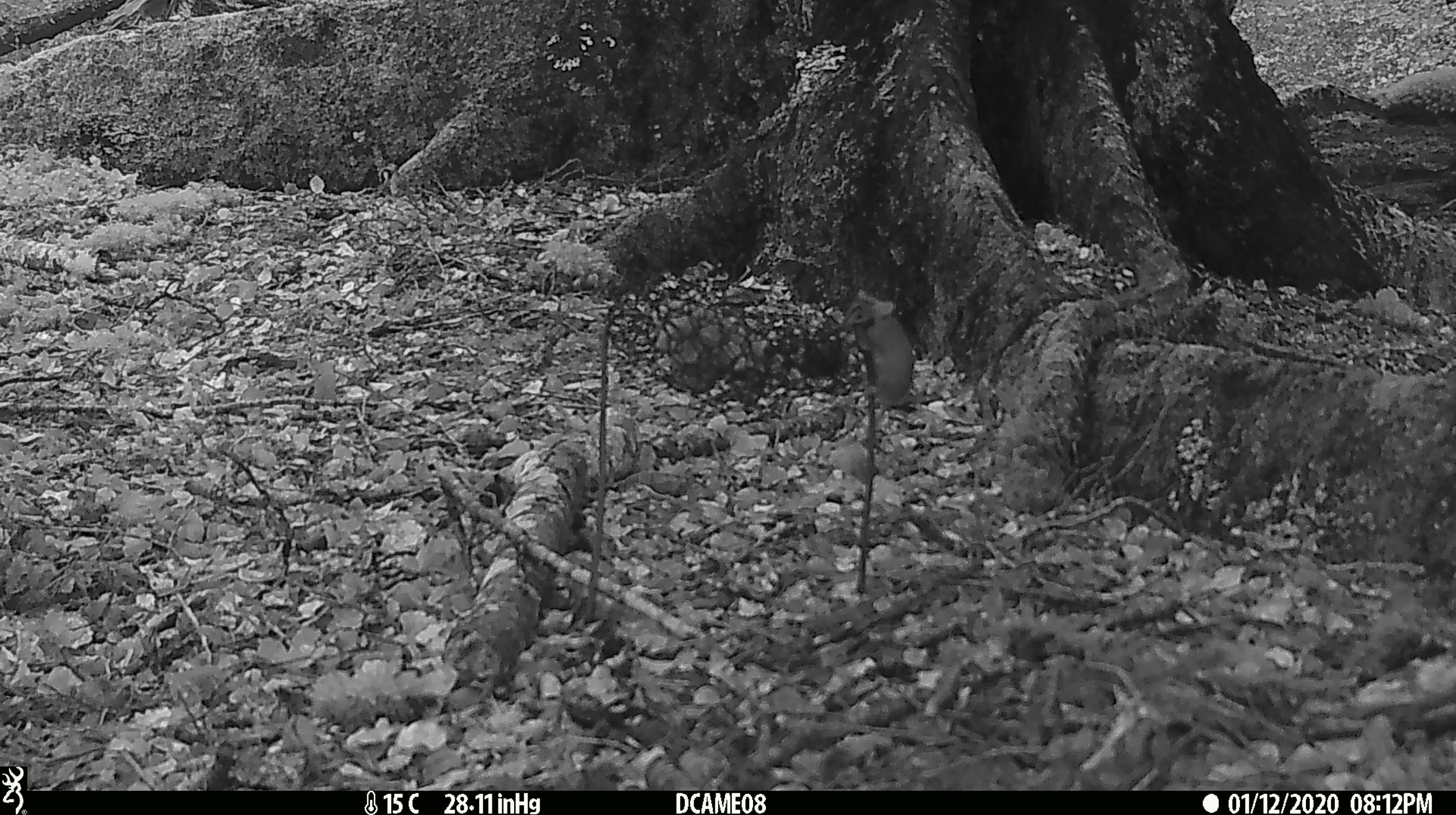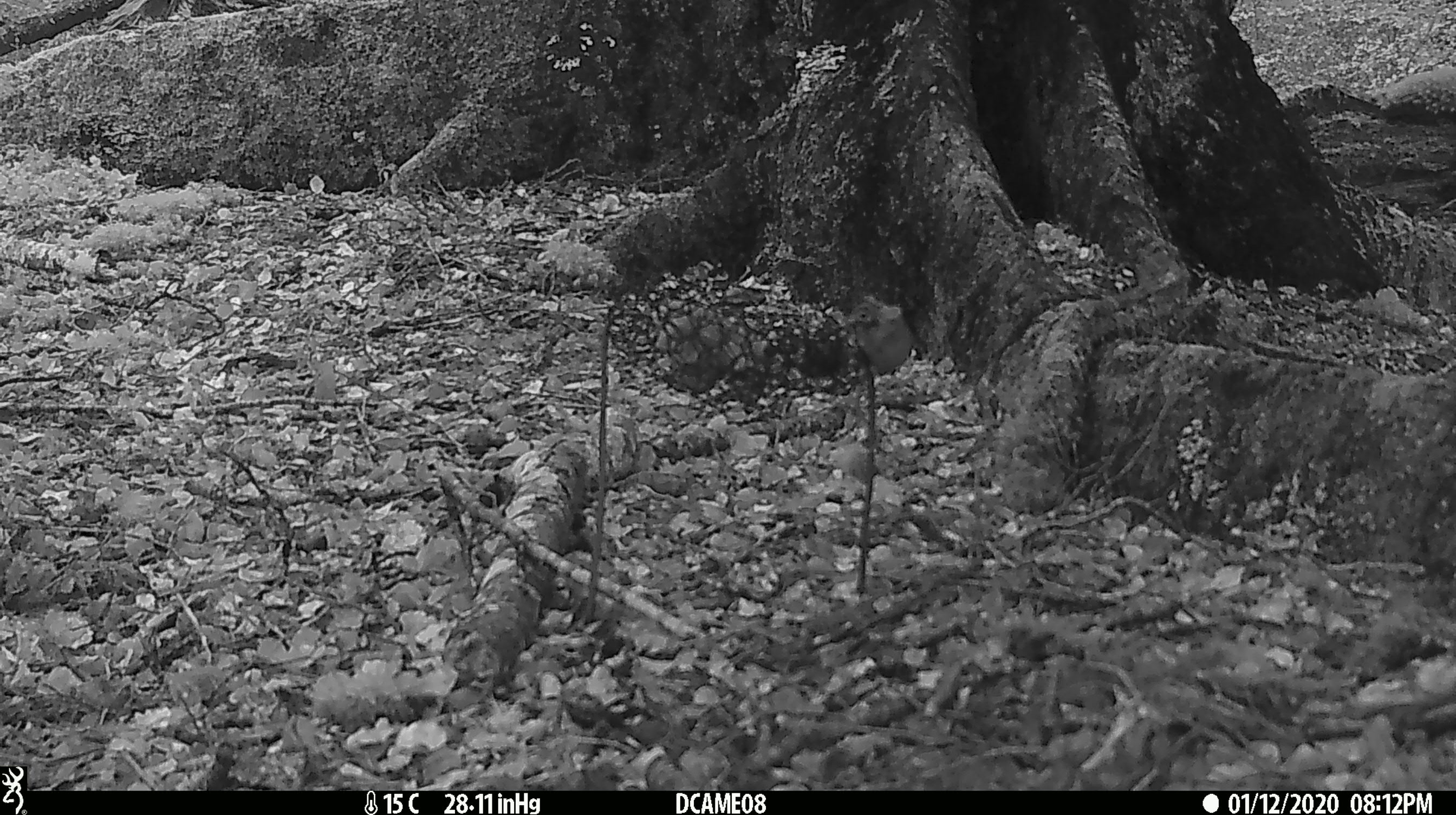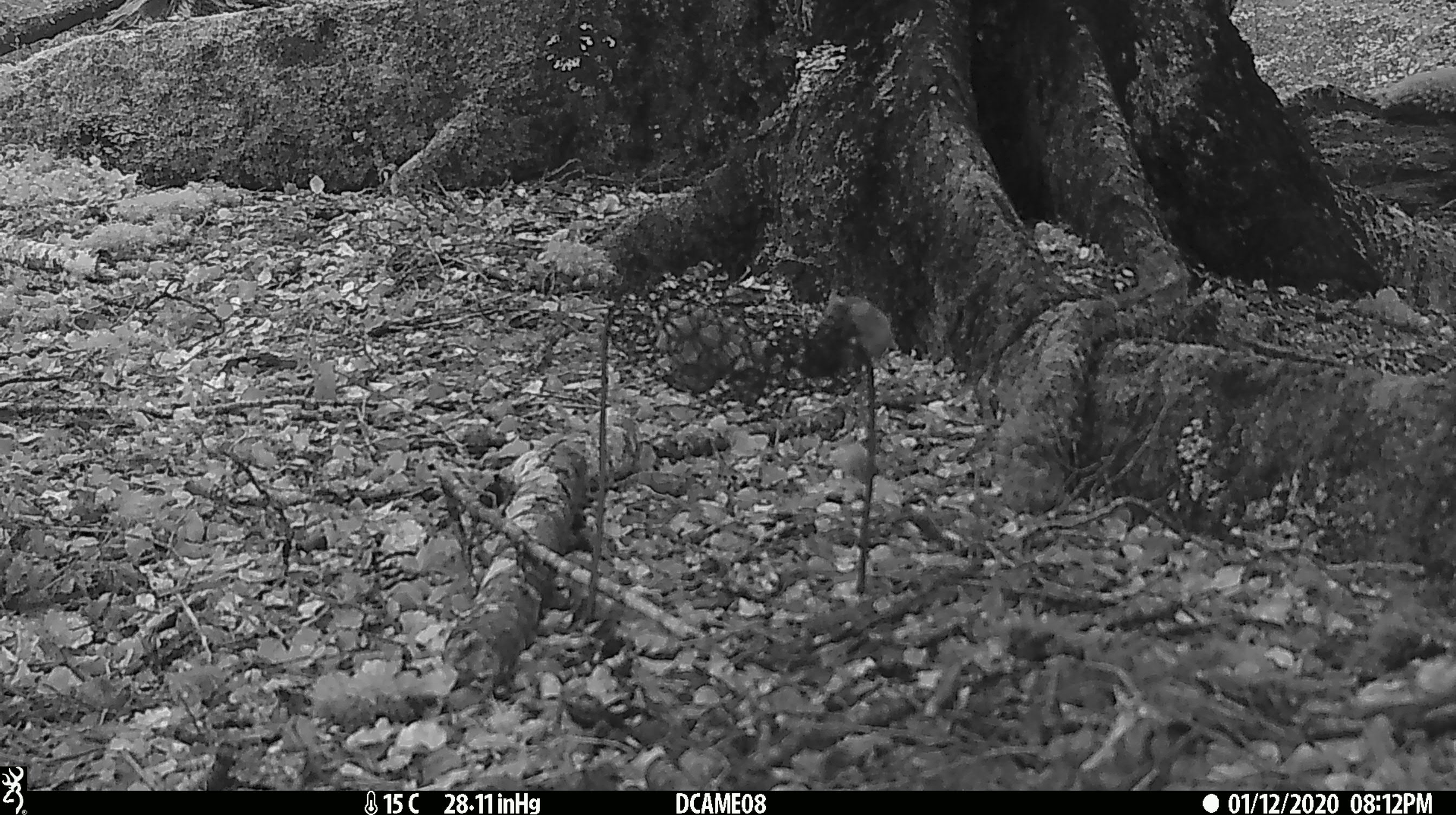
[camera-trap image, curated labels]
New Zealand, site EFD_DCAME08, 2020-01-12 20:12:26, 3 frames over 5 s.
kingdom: Animalia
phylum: Chordata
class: Mammalia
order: Rodentia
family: Muridae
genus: Mus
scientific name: Mus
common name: mouse